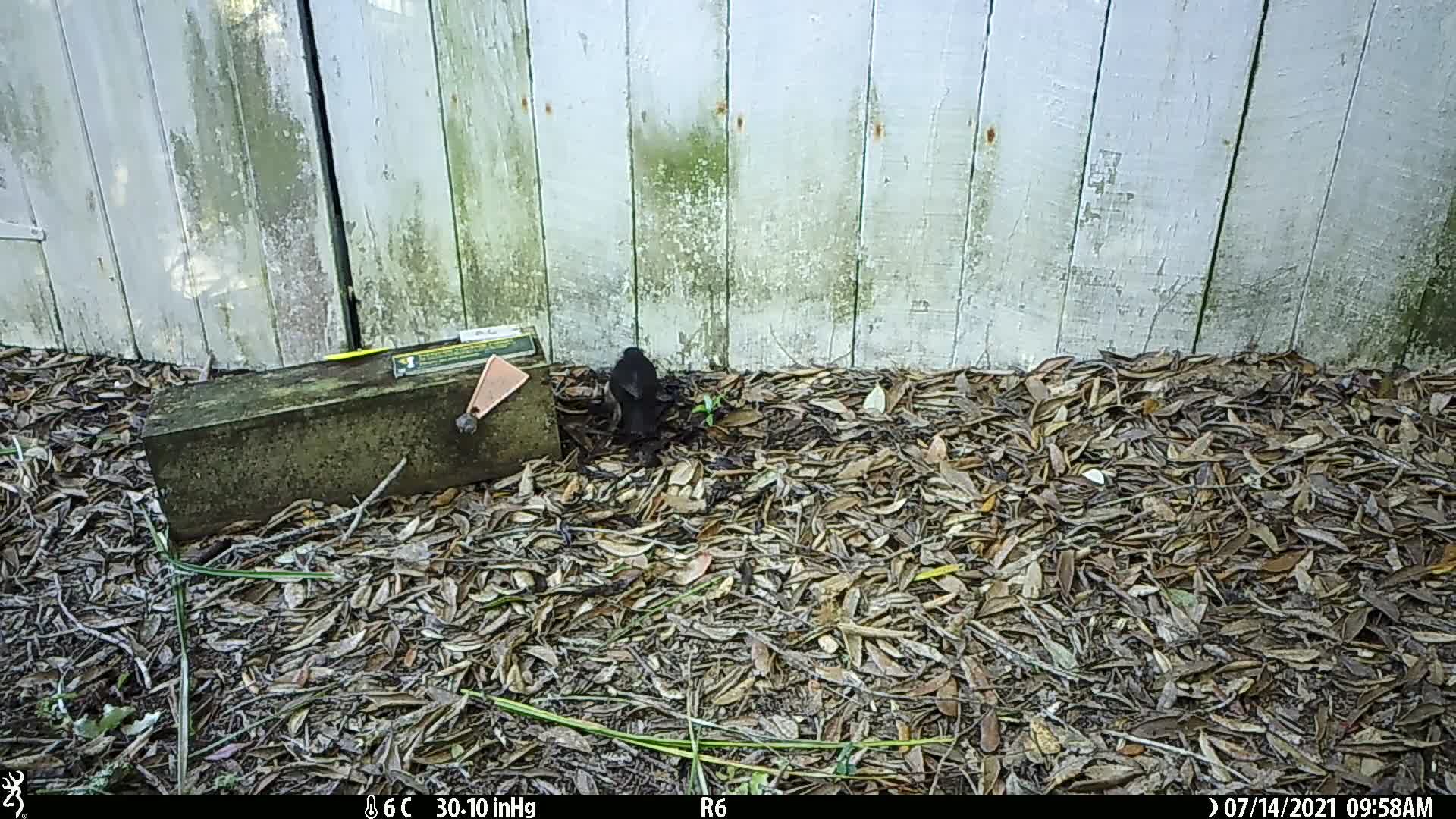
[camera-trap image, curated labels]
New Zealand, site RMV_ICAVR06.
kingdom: Animalia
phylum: Chordata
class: Aves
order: Passeriformes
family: Turdidae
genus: Turdus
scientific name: Turdus merula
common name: eurasian blackbird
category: blackbird